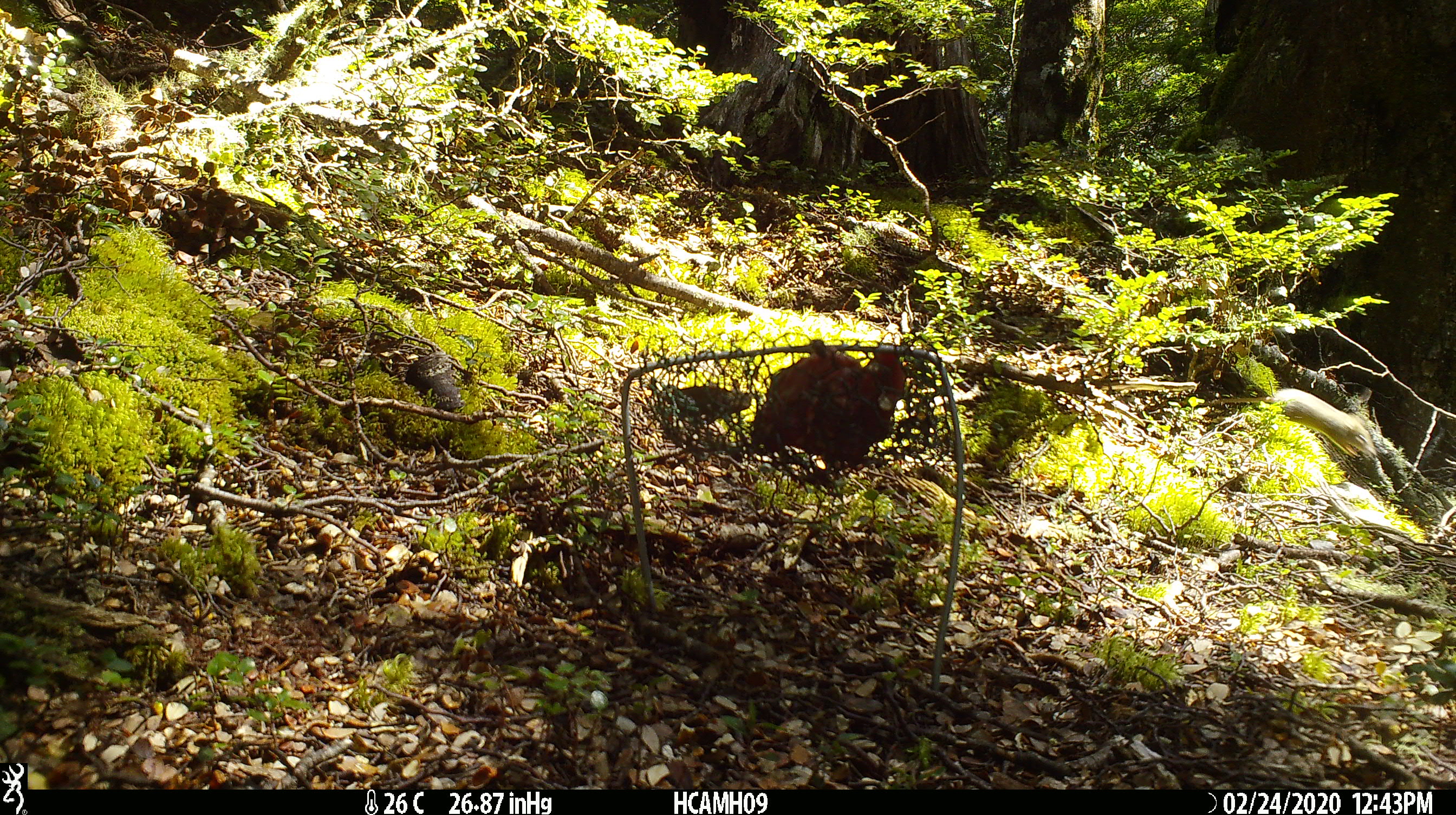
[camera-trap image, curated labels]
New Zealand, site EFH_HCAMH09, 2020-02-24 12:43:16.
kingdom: Animalia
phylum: Chordata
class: Mammalia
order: Rodentia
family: Muridae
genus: Mus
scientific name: Mus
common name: mouse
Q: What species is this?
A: Mouse (Mus).